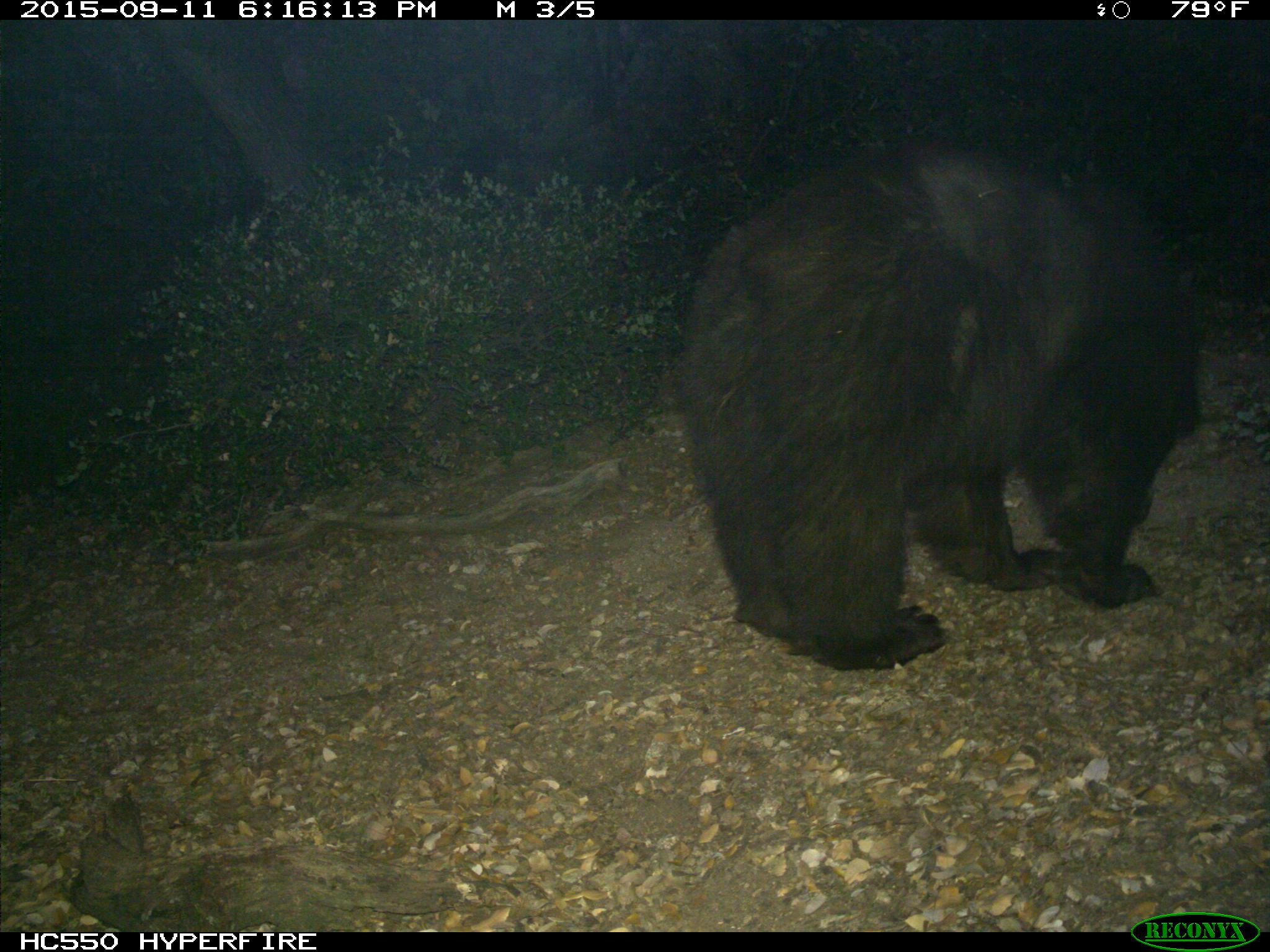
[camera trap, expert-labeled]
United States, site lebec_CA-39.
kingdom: Animalia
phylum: Chordata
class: Mammalia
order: Carnivora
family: Ursidae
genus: Ursus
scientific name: Ursus americanus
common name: american black bear